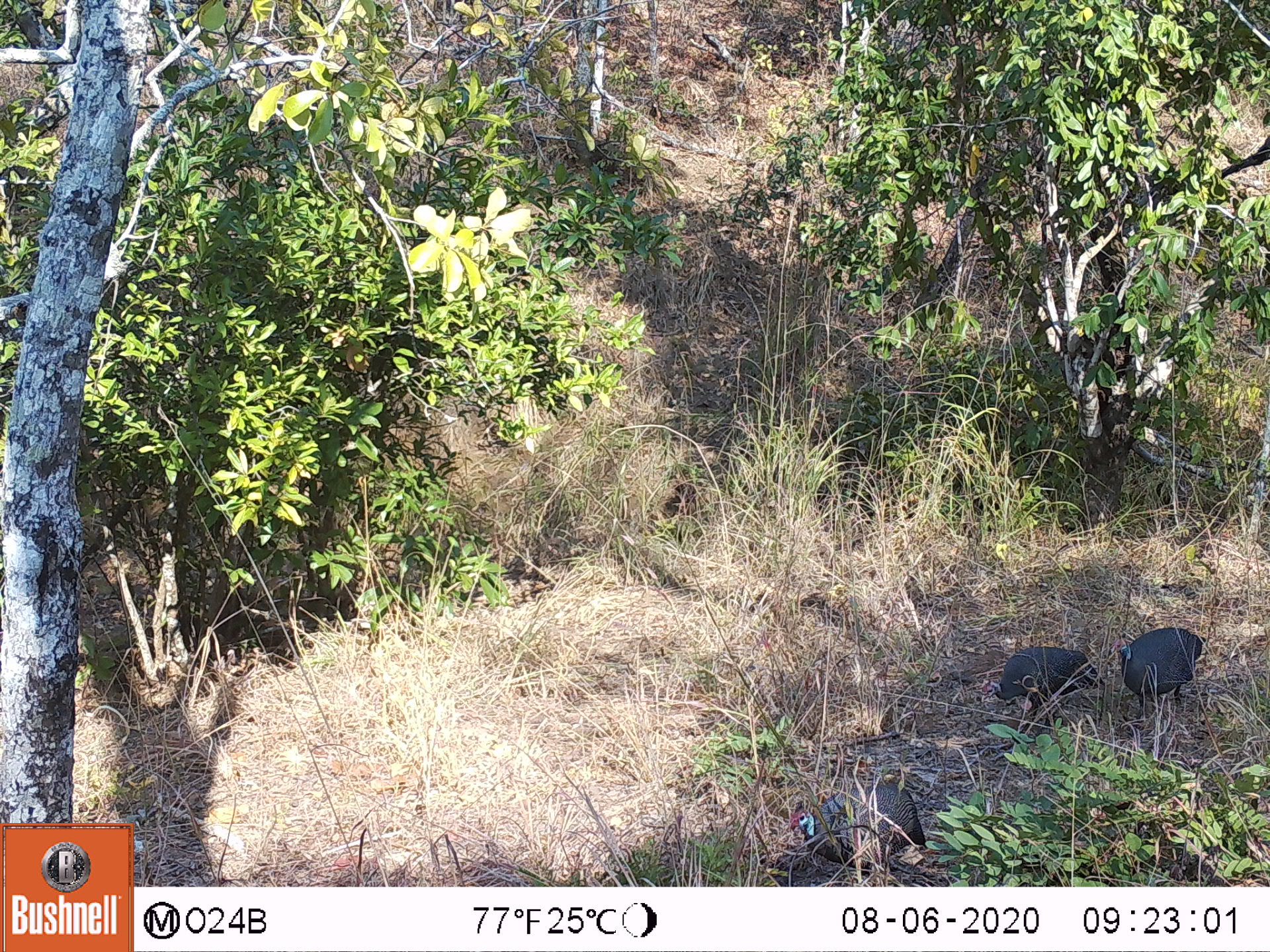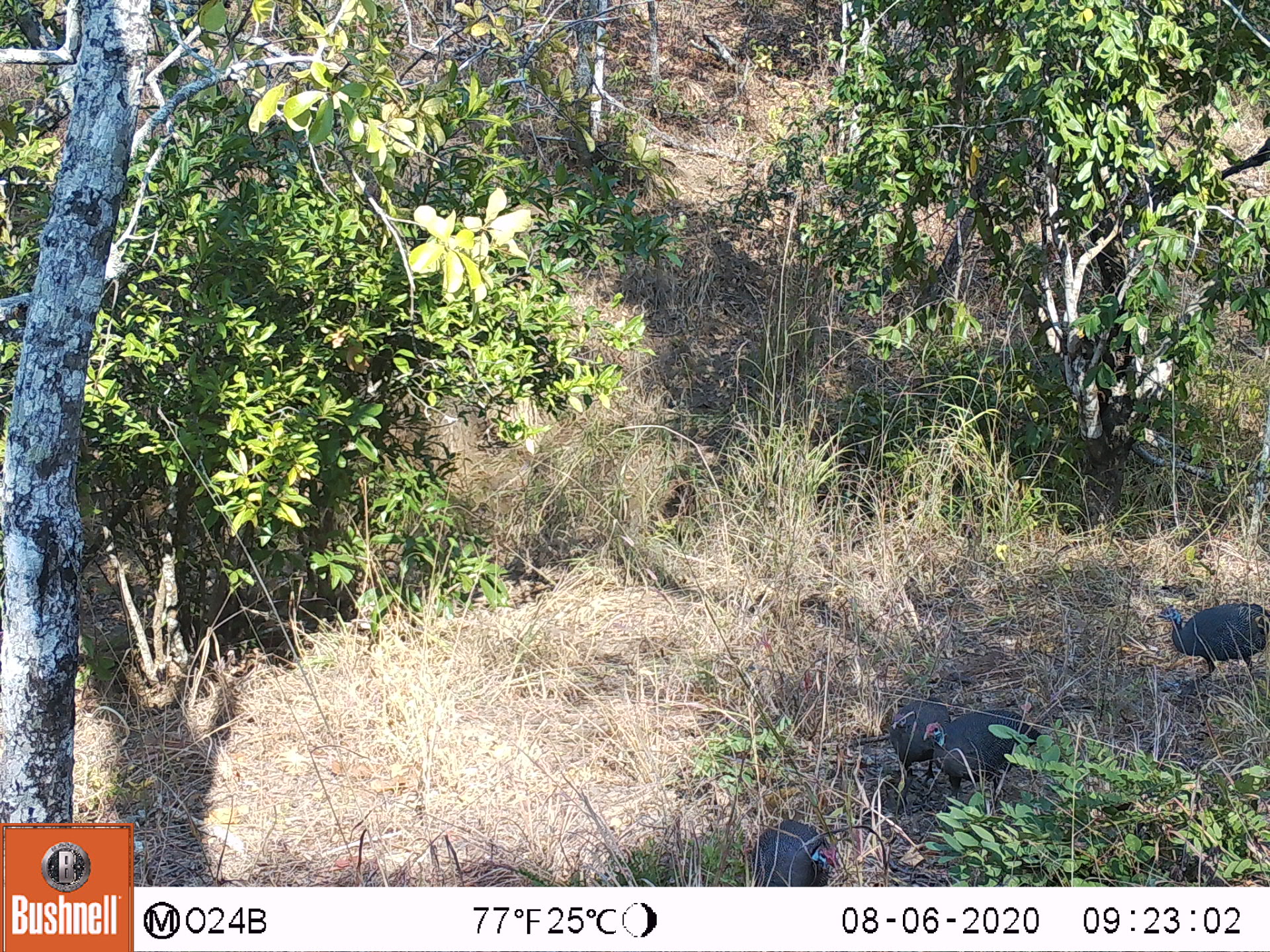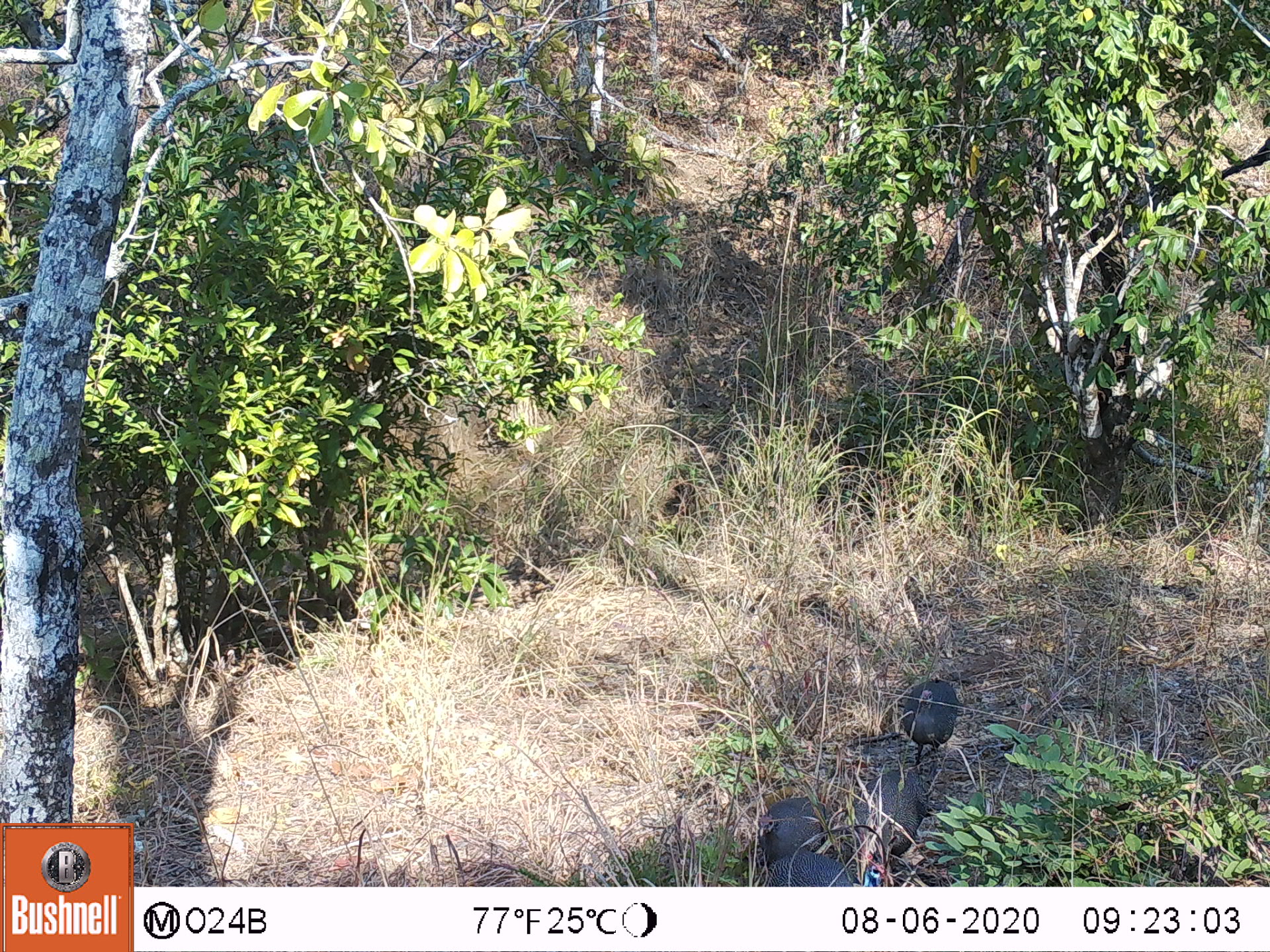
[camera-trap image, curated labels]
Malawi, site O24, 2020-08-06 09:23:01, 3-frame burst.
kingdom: Animalia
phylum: Chordata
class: Aves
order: Galliformes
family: Numididae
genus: Numida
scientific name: Numida meleagris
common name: helmeted guineafowl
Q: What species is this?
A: Helmeted guineafowl (Numida meleagris).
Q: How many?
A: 3.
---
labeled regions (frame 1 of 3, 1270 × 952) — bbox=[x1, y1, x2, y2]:
helmeted guineafowl: bbox=[787, 778, 931, 879]; bbox=[978, 645, 1104, 733]; bbox=[1107, 626, 1209, 722]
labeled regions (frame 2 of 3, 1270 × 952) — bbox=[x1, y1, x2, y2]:
helmeted guineafowl: bbox=[921, 706, 1051, 811]; bbox=[1156, 602, 1262, 684]; bbox=[886, 694, 952, 813]; bbox=[748, 816, 841, 883]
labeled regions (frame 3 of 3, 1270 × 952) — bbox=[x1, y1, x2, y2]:
helmeted guineafowl: bbox=[851, 767, 925, 854]; bbox=[903, 675, 959, 766]; bbox=[755, 797, 826, 863]; bbox=[760, 851, 890, 885]